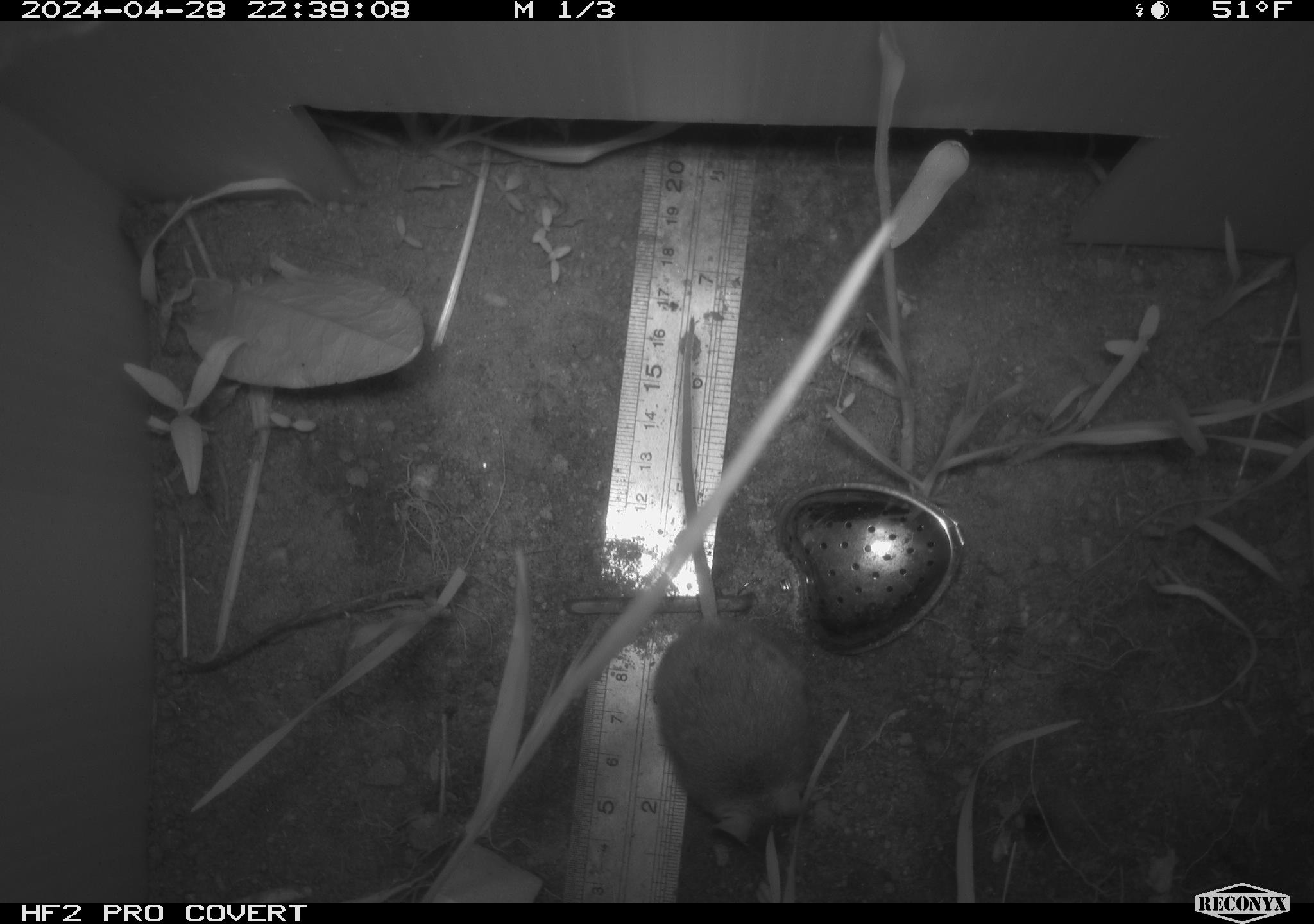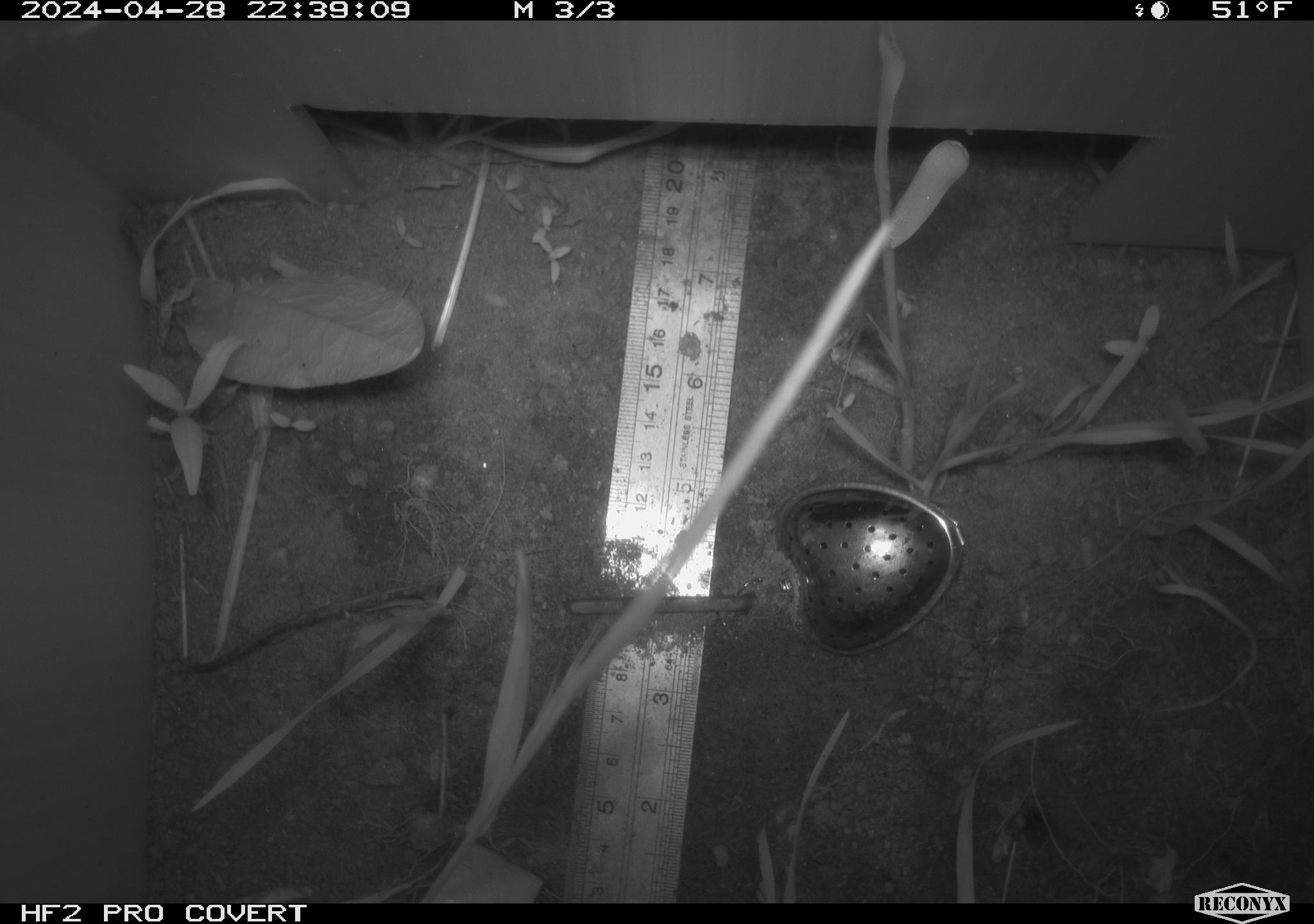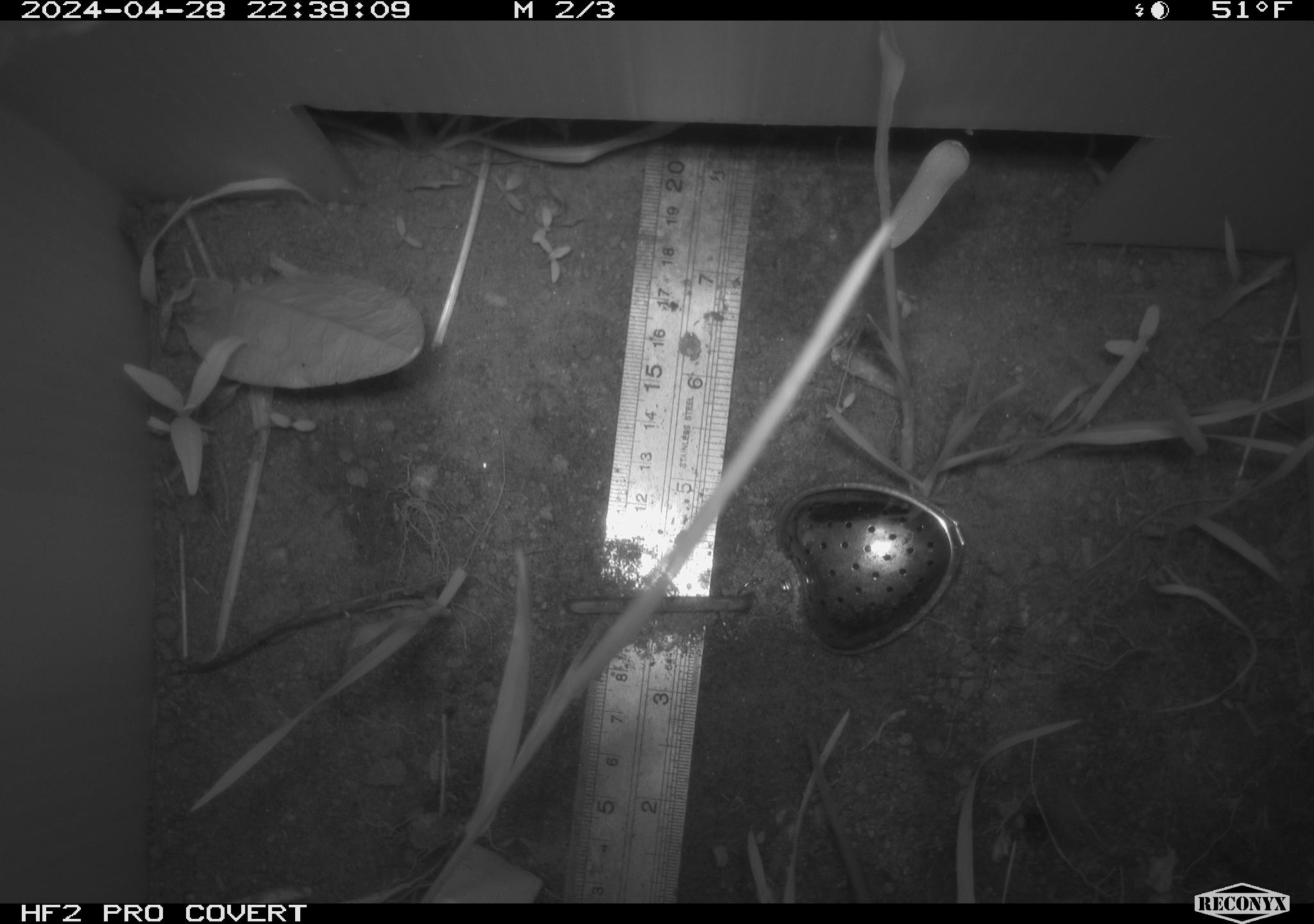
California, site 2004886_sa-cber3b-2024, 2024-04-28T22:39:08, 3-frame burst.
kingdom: Animalia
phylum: Chordata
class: Mammalia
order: Rodentia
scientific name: Rodentia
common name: mouse species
Mouse species (Rodentia).